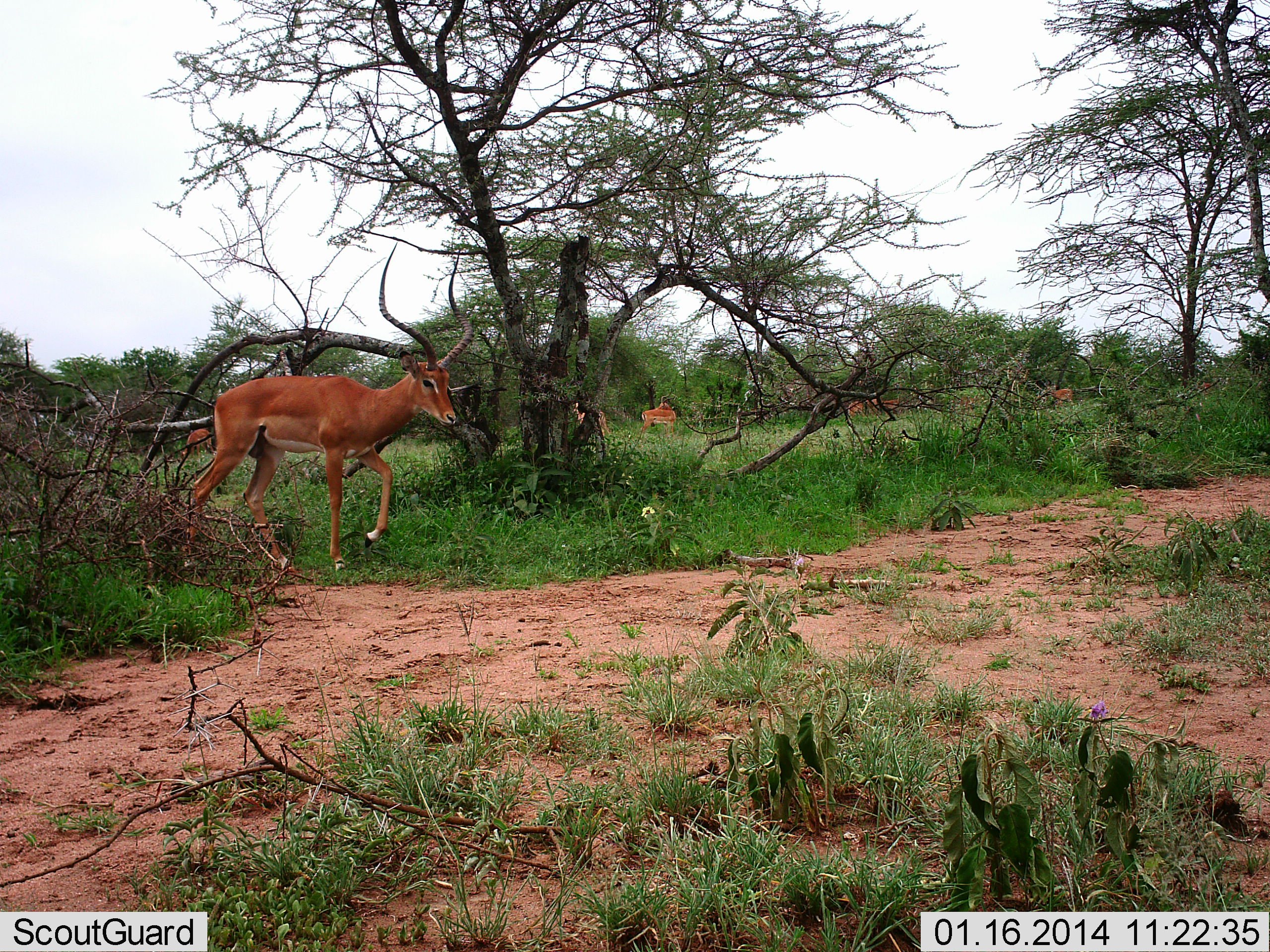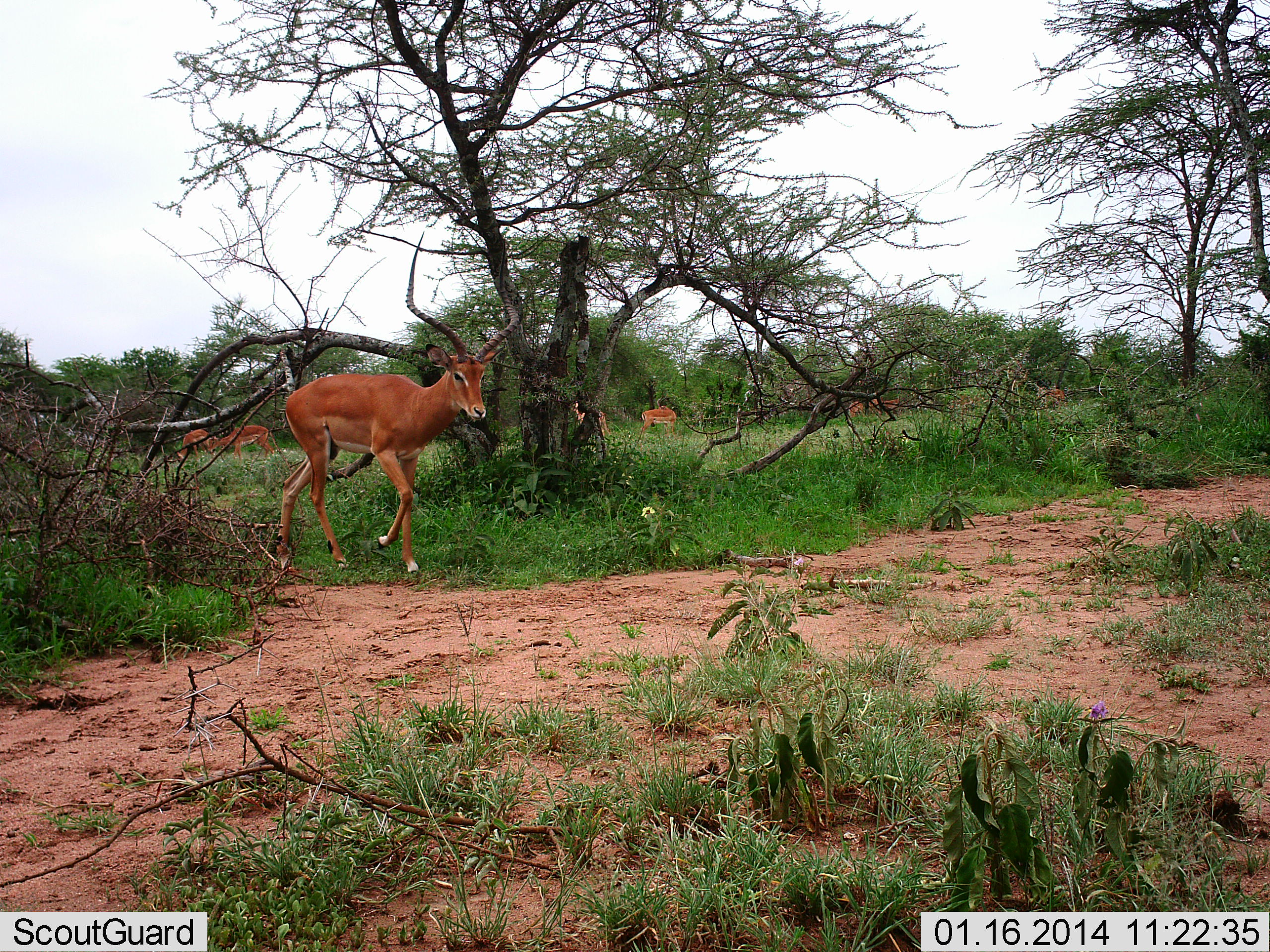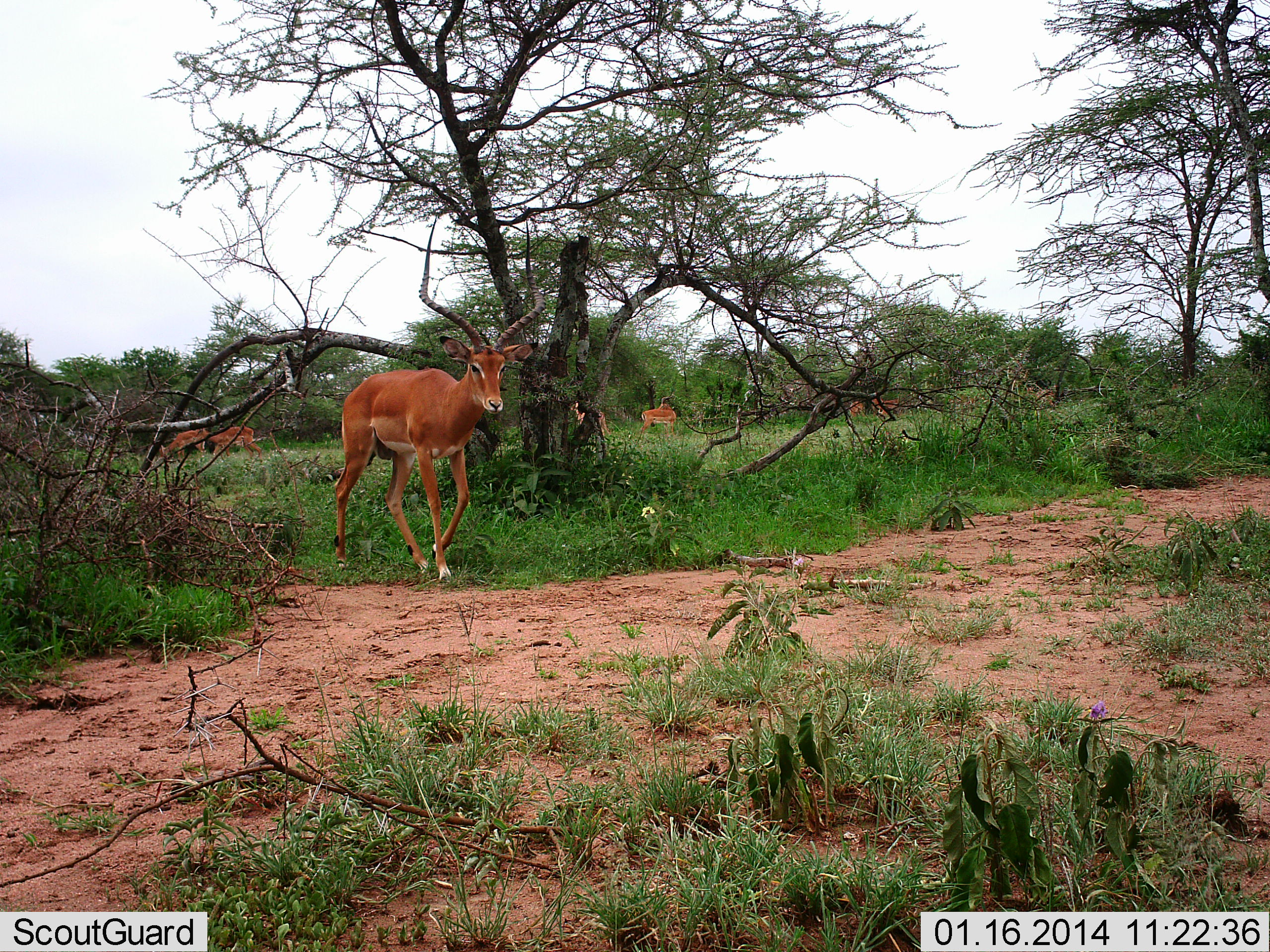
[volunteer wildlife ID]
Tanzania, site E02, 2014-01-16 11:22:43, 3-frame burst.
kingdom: Animalia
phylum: Chordata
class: Mammalia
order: Artiodactyla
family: Bovidae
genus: Aepyceros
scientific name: Aepyceros melampus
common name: impala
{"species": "impala (Aepyceros melampus)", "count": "9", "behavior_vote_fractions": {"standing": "60%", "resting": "0%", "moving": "100%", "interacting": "0%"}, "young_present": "0%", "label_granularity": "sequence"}